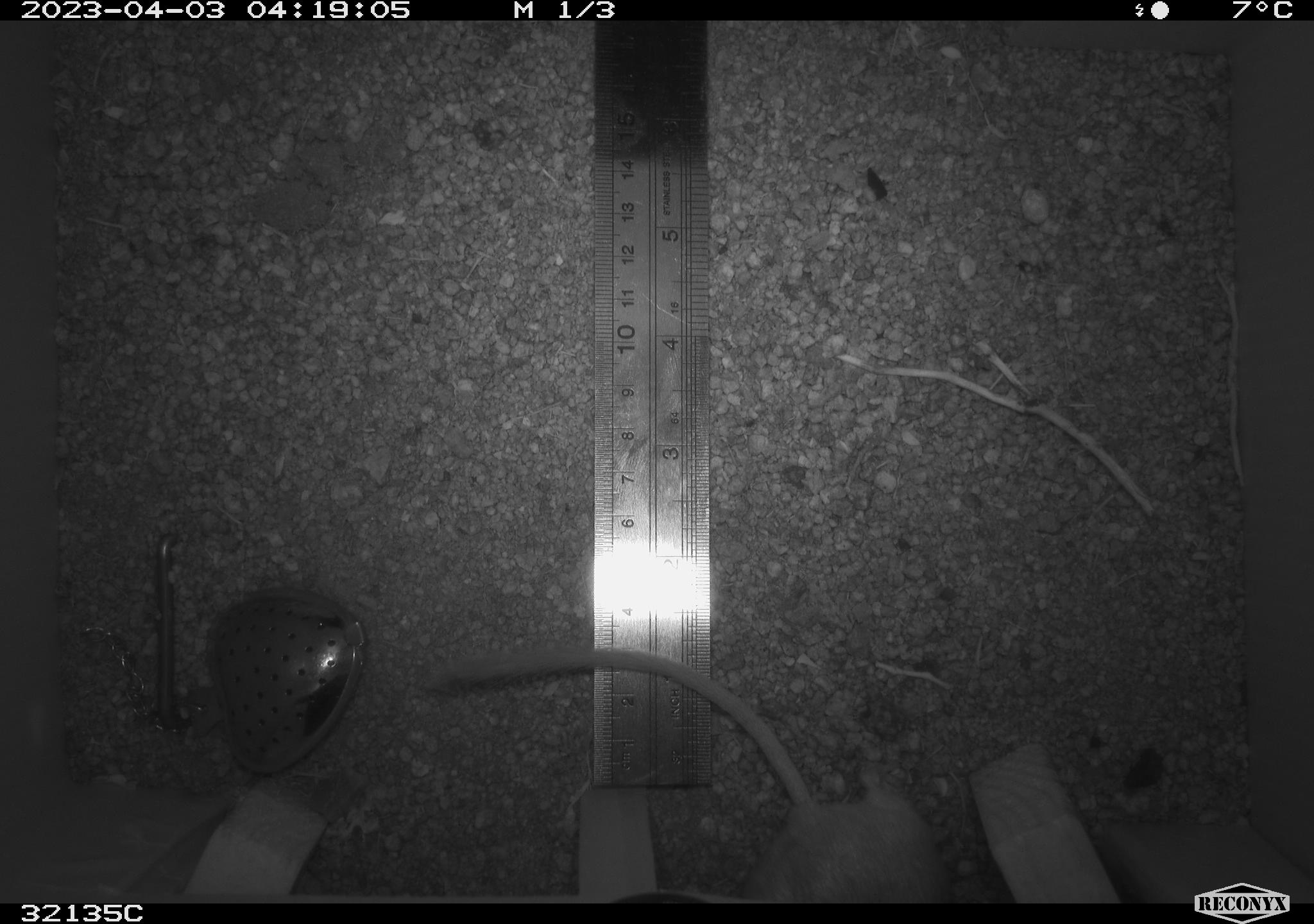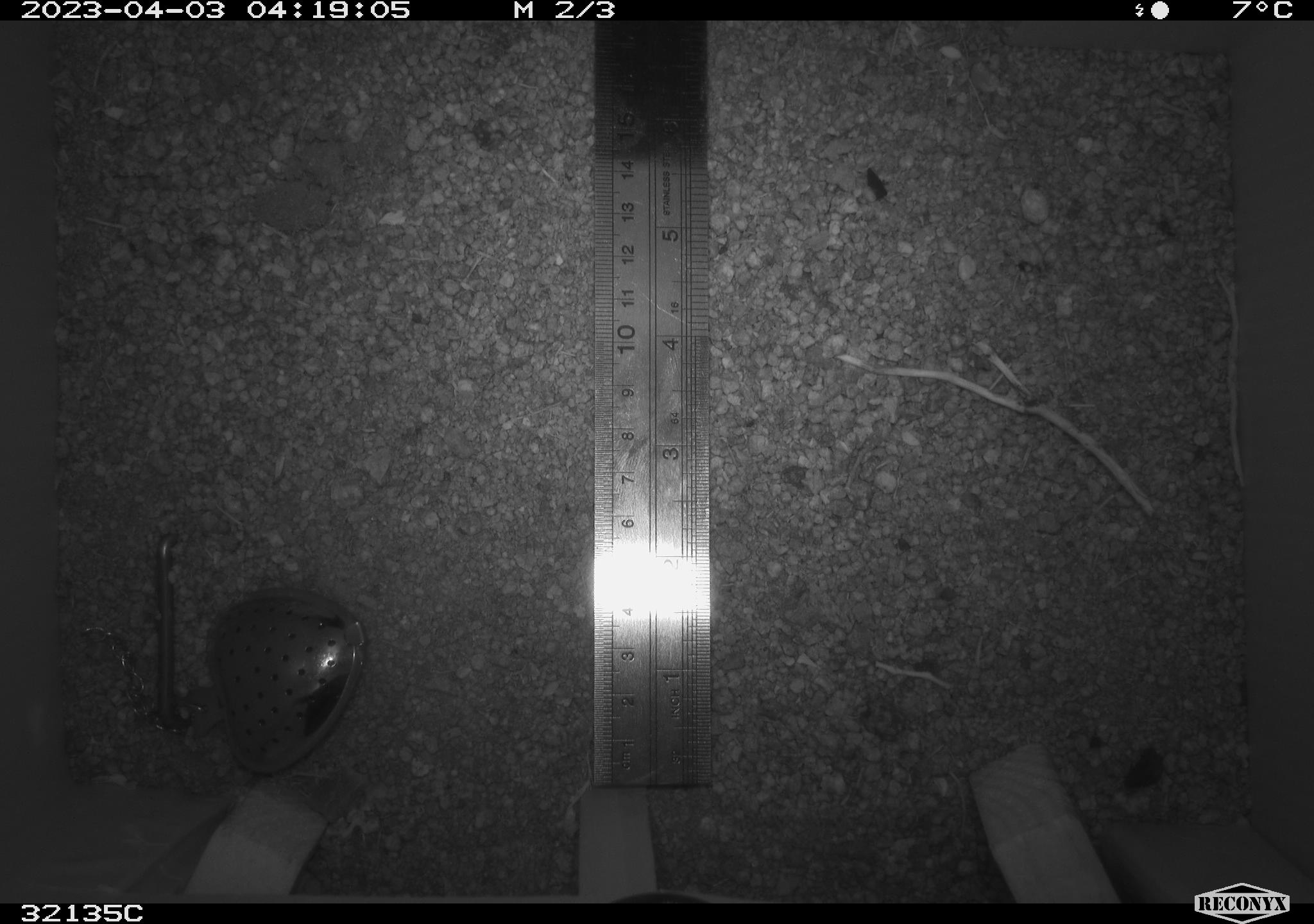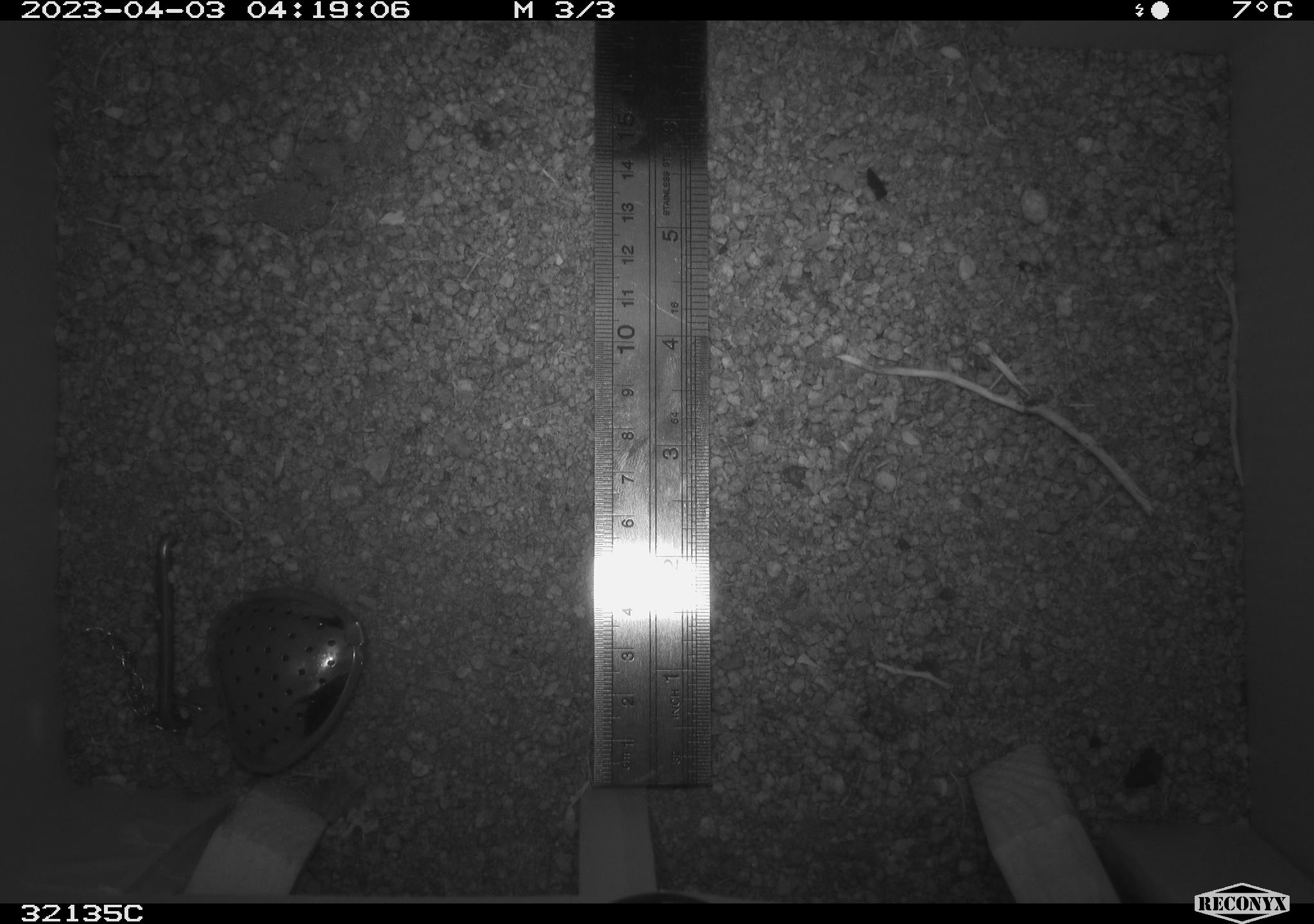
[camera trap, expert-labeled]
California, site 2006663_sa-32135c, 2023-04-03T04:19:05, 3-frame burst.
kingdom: Animalia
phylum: Chordata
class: Mammalia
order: Rodentia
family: Heteromyidae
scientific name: Heteromyidae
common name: kangaroo rats and pocket mice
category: heteromyidae family